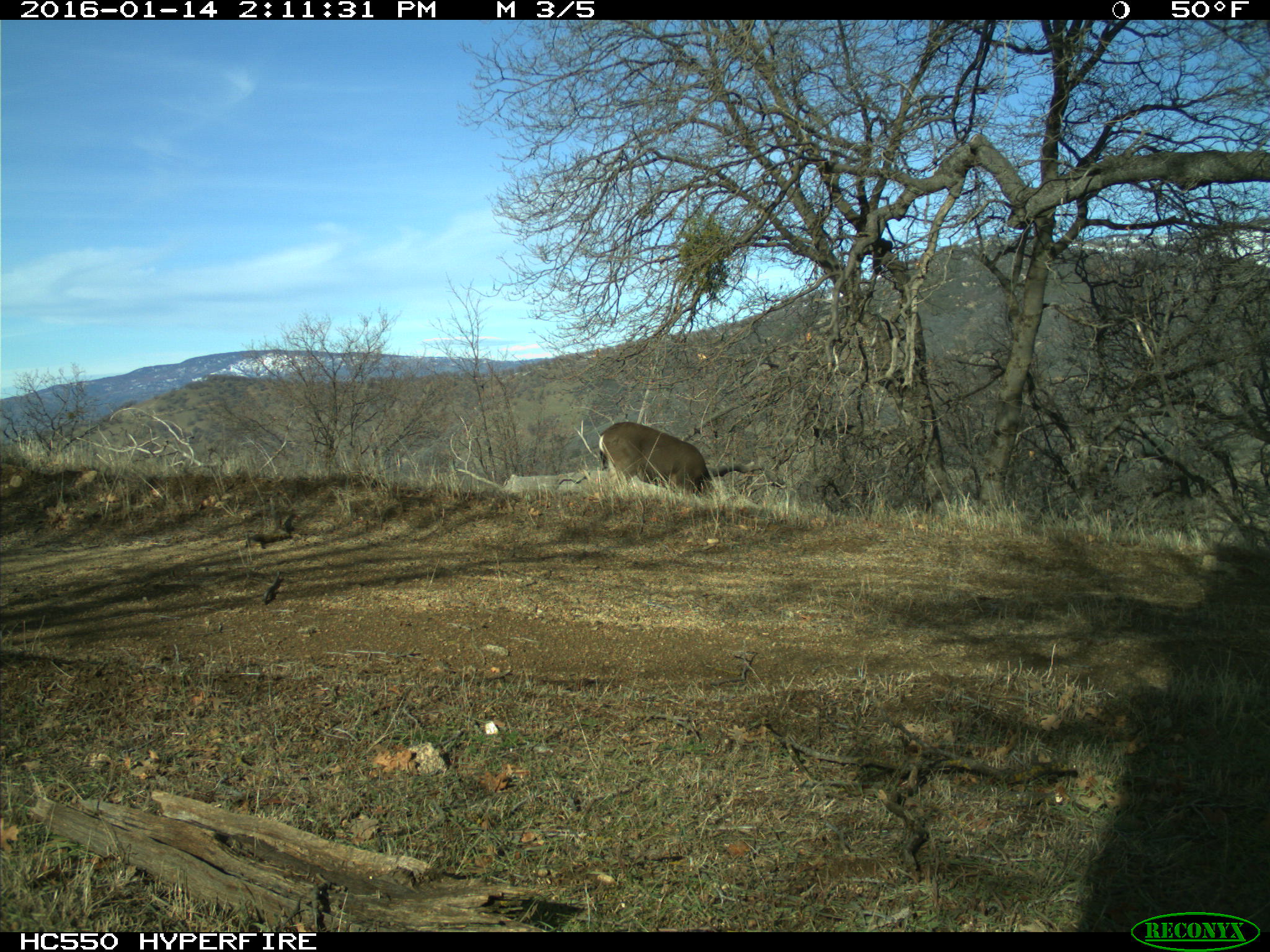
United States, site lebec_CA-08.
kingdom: Animalia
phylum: Chordata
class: Mammalia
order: Artiodactyla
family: Cervidae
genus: Odocoileus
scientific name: Odocoileus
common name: deer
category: unidentified deer